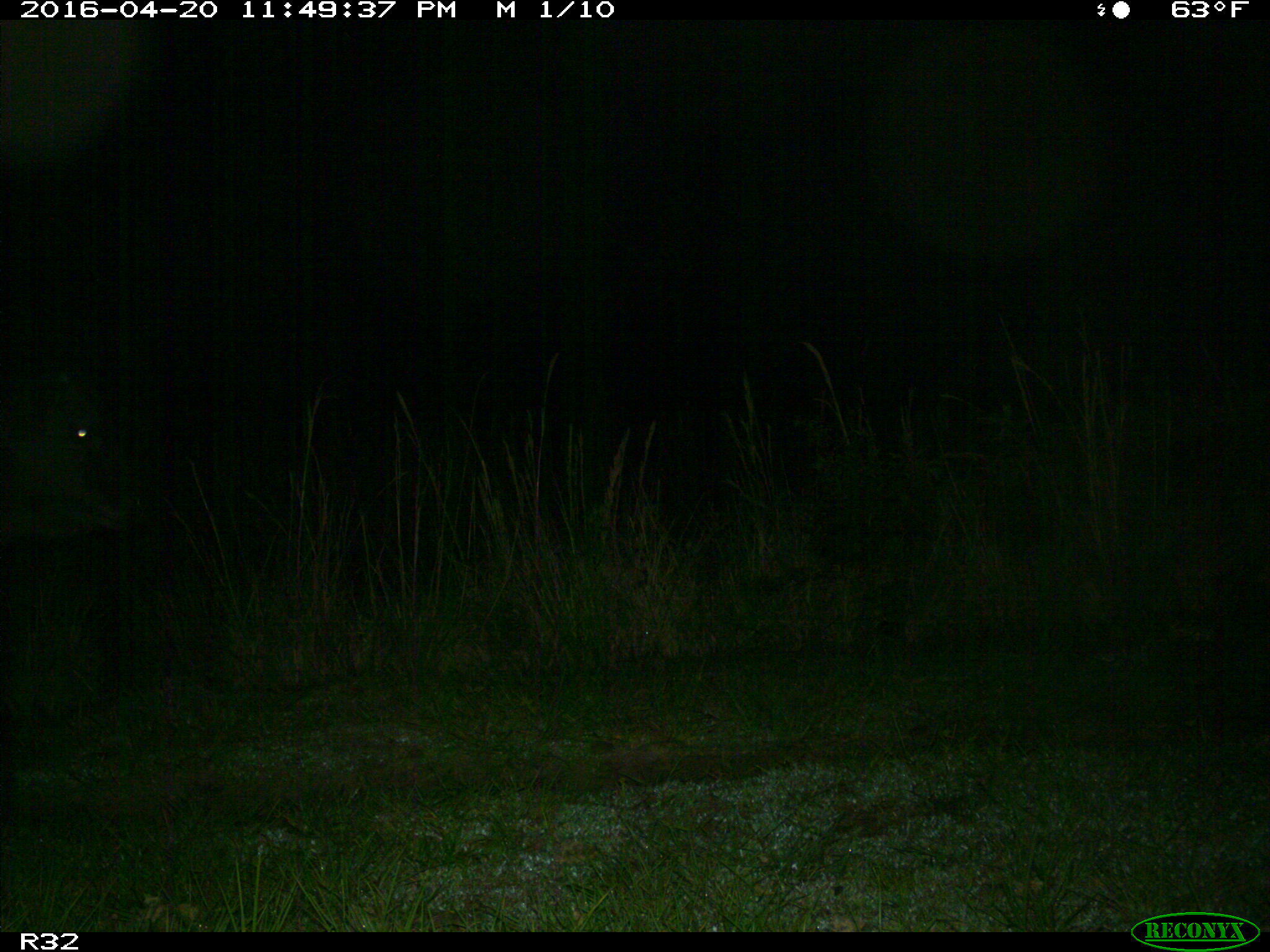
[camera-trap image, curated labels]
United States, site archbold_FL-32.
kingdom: Animalia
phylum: Chordata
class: Mammalia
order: Artiodactyla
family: Bovidae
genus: Bos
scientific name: Bos taurus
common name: domestic cow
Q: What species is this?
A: Bos taurus (domestic cow).